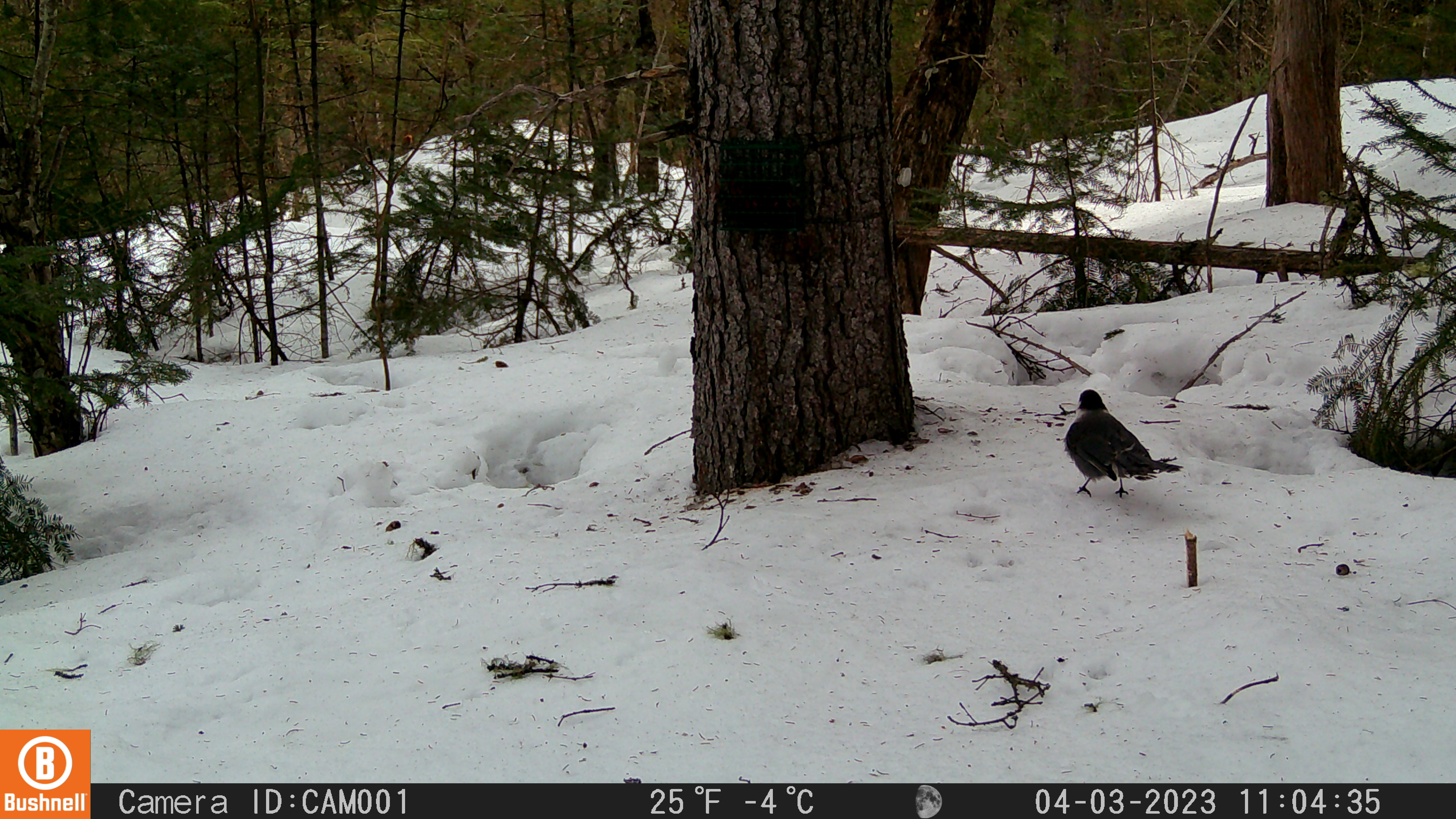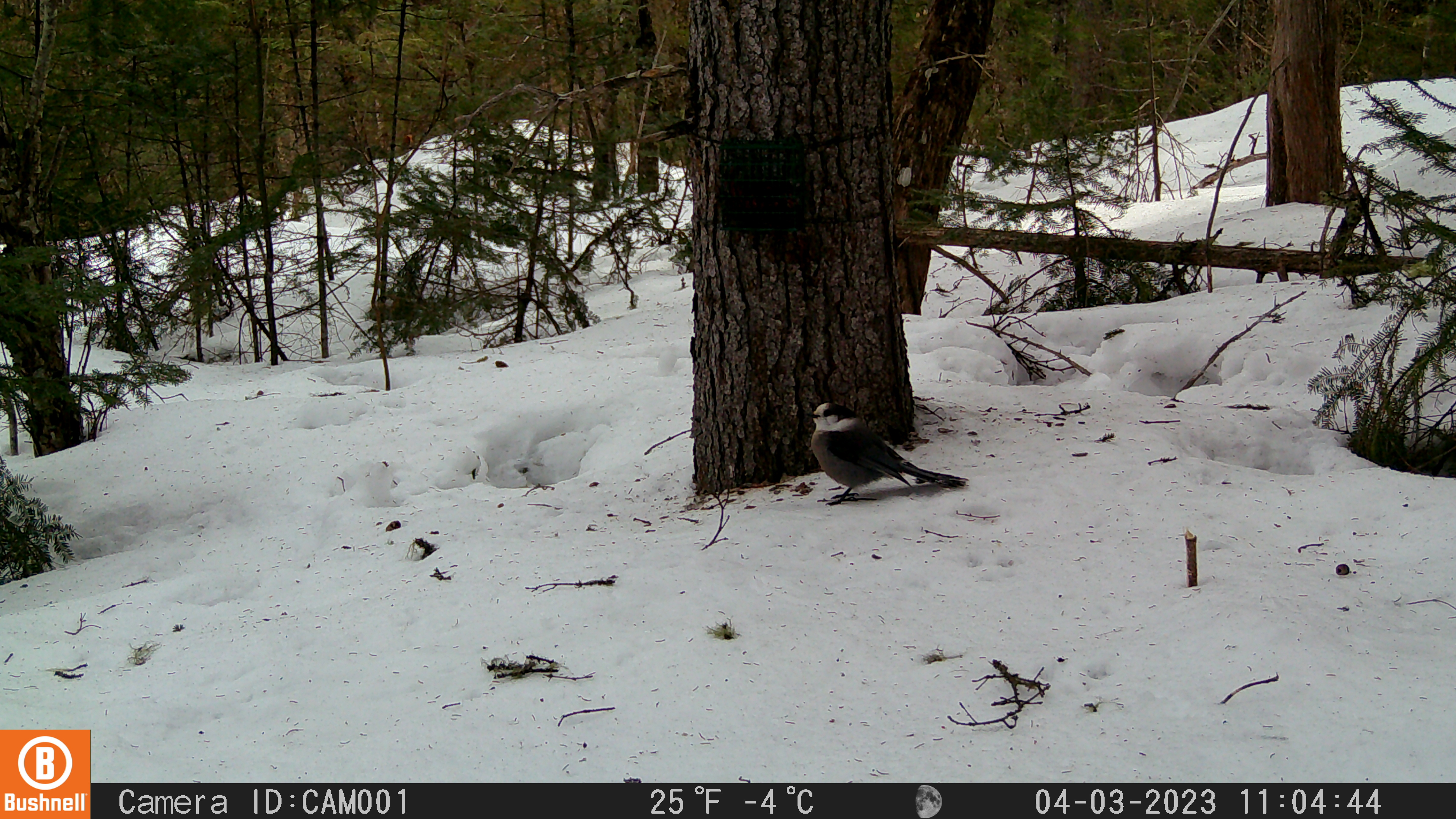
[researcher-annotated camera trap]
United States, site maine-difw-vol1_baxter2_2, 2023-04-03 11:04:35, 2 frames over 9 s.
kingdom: Animalia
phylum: Chordata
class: Aves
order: Passeriformes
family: Corvidae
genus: Perisoreus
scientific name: Perisoreus canadensis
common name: canada jay